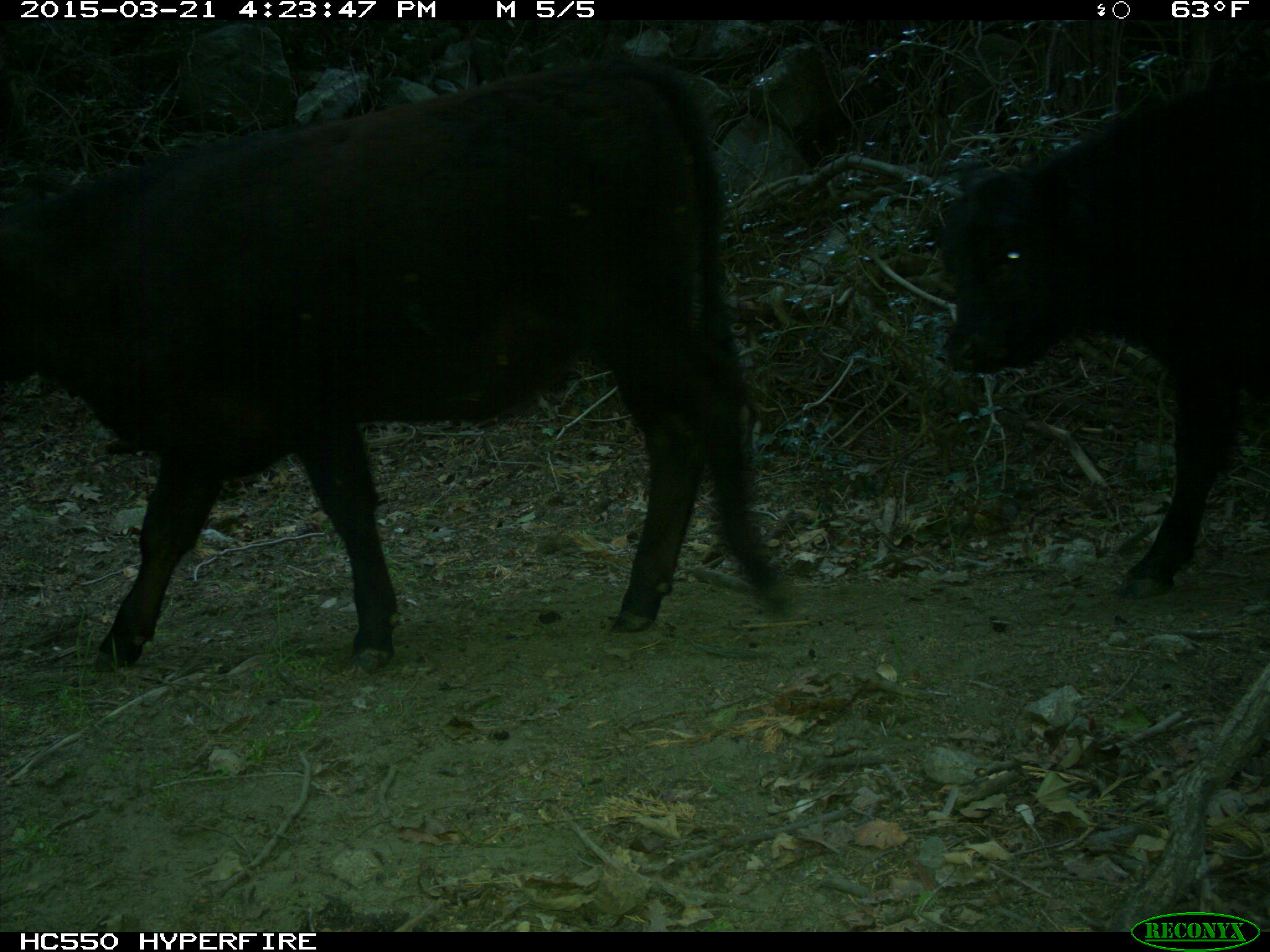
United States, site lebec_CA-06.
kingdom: Animalia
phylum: Chordata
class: Mammalia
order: Artiodactyla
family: Bovidae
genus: Bos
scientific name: Bos taurus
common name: domestic cow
Bos taurus (domestic cow).